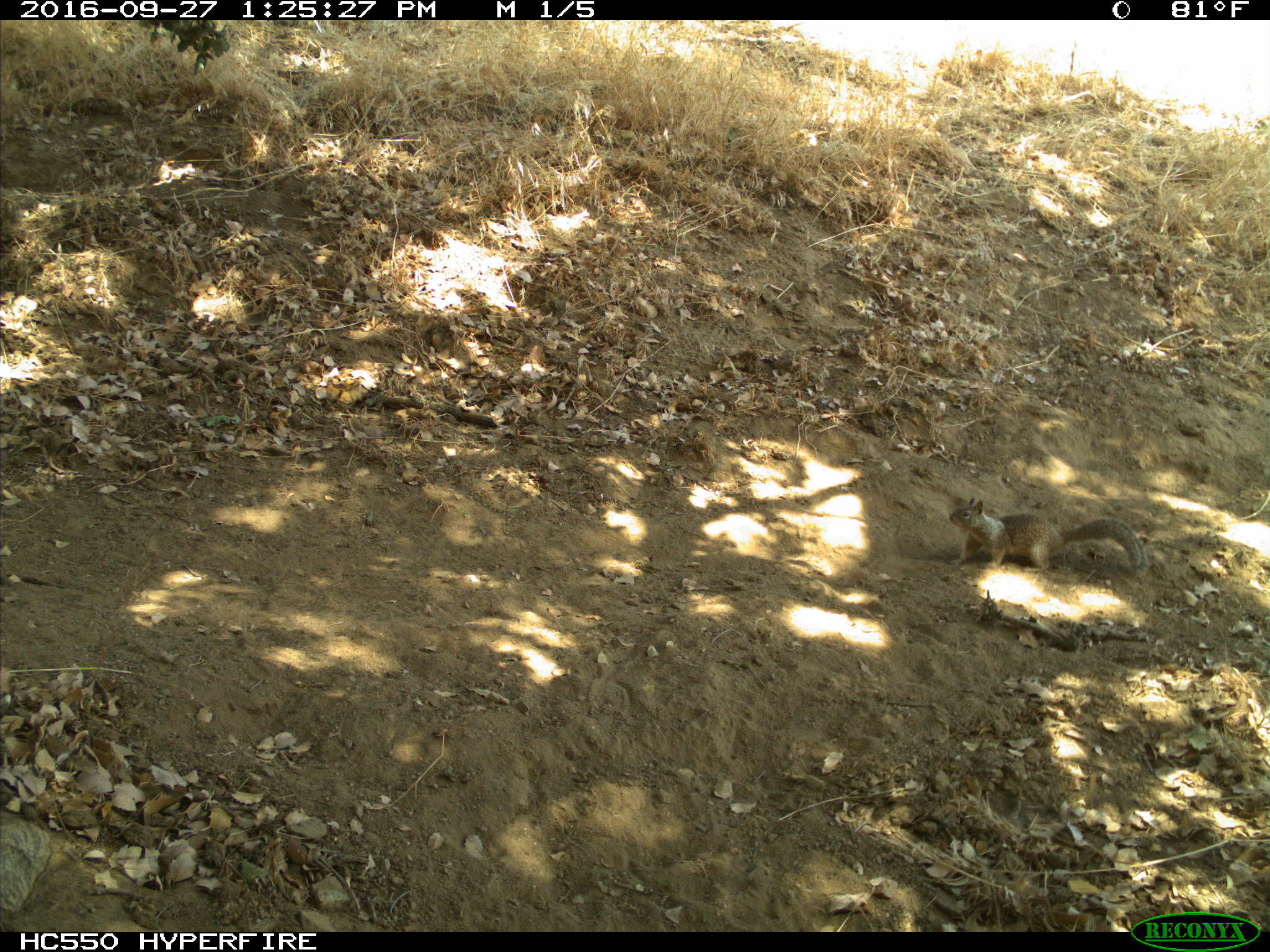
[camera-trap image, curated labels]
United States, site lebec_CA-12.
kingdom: Animalia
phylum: Chordata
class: Mammalia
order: Rodentia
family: Sciuridae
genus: Otospermophilus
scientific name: Otospermophilus beecheyi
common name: california ground squirrel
Otospermophilus beecheyi (california ground squirrel).